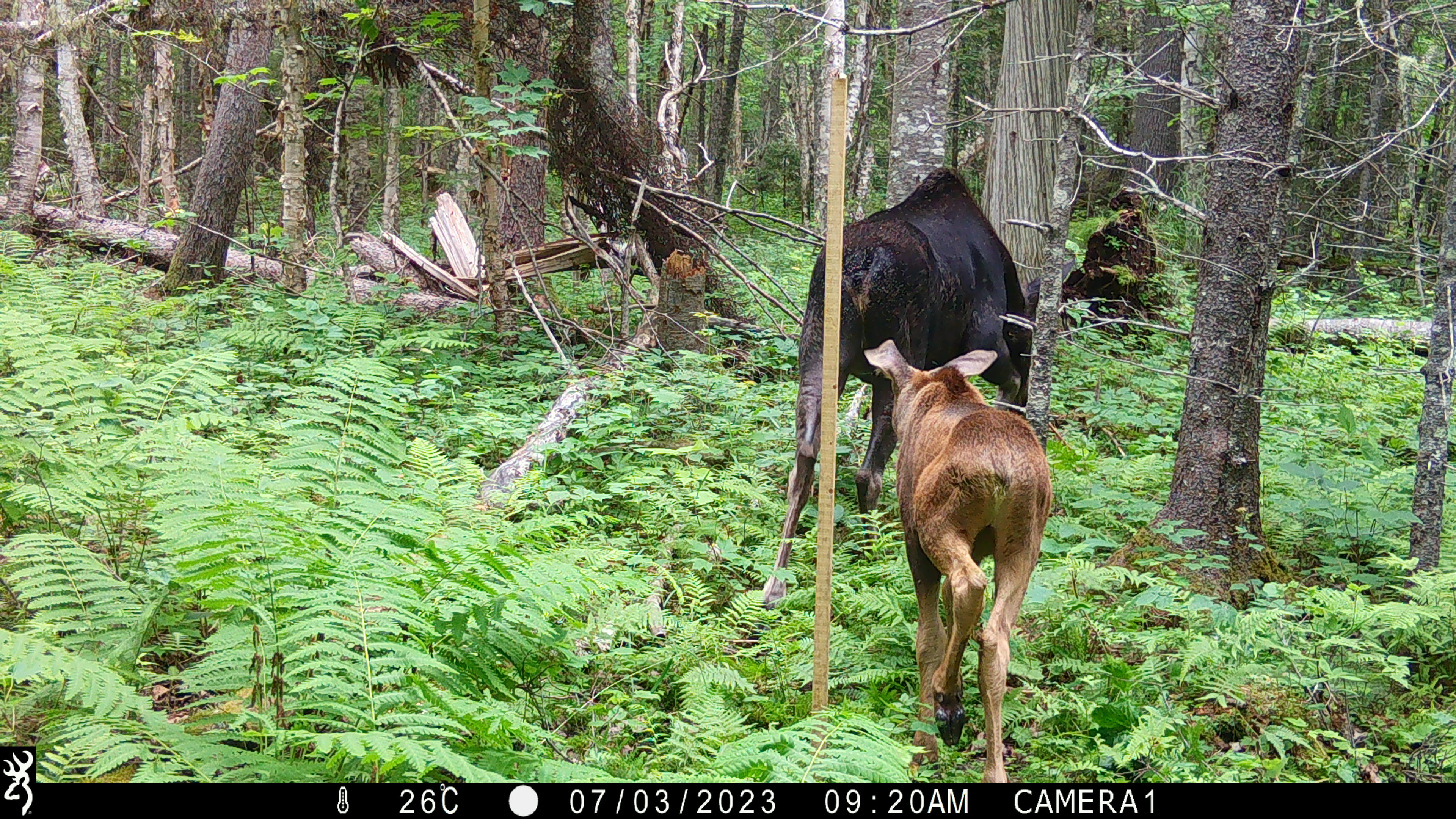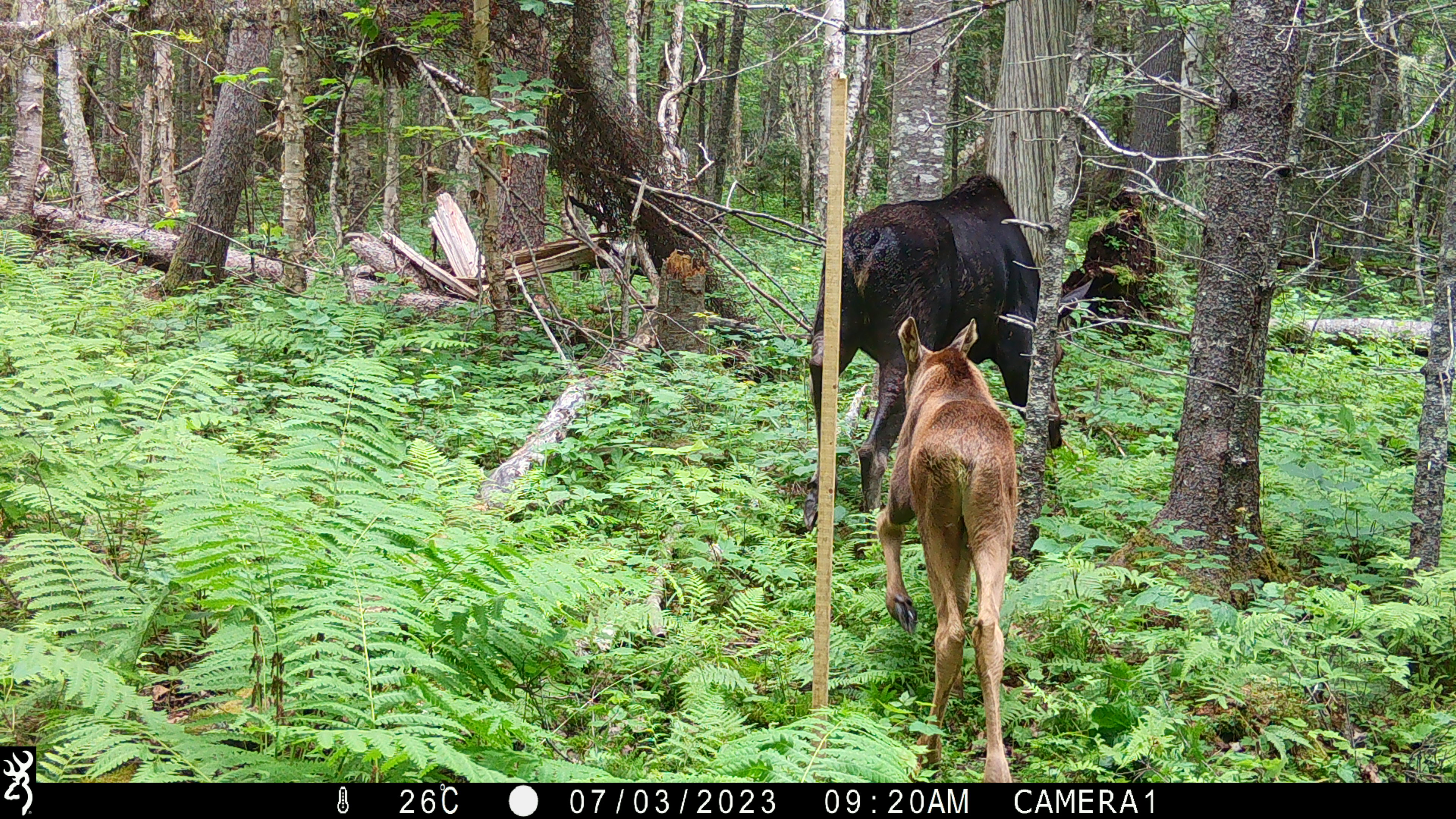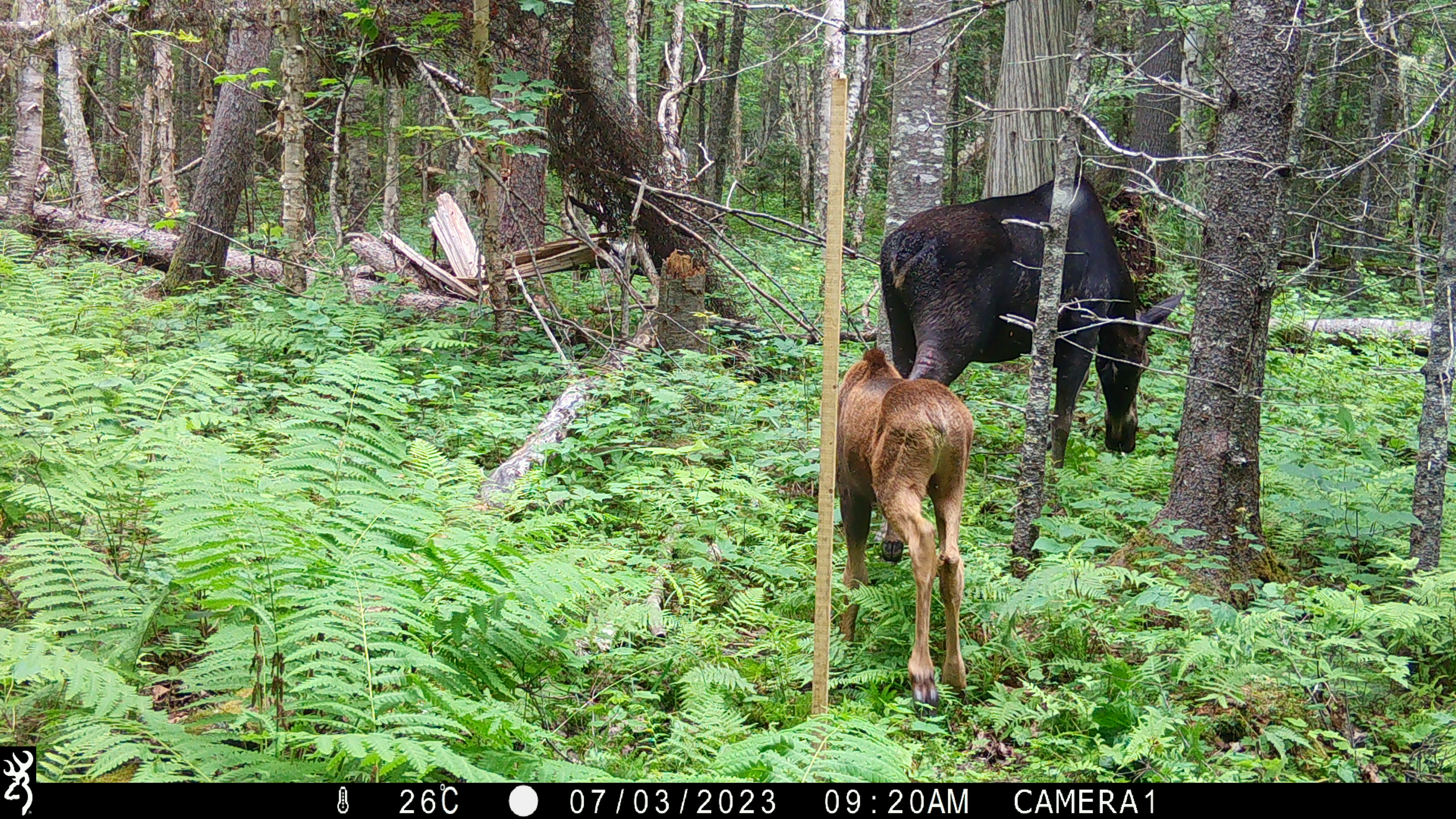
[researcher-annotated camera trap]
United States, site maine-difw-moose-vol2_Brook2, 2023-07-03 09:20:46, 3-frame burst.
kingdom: Animalia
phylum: Chordata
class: Mammalia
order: Artiodactyla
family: Cervidae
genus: Alces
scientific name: Alces alces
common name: moose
Moose (Alces alces).